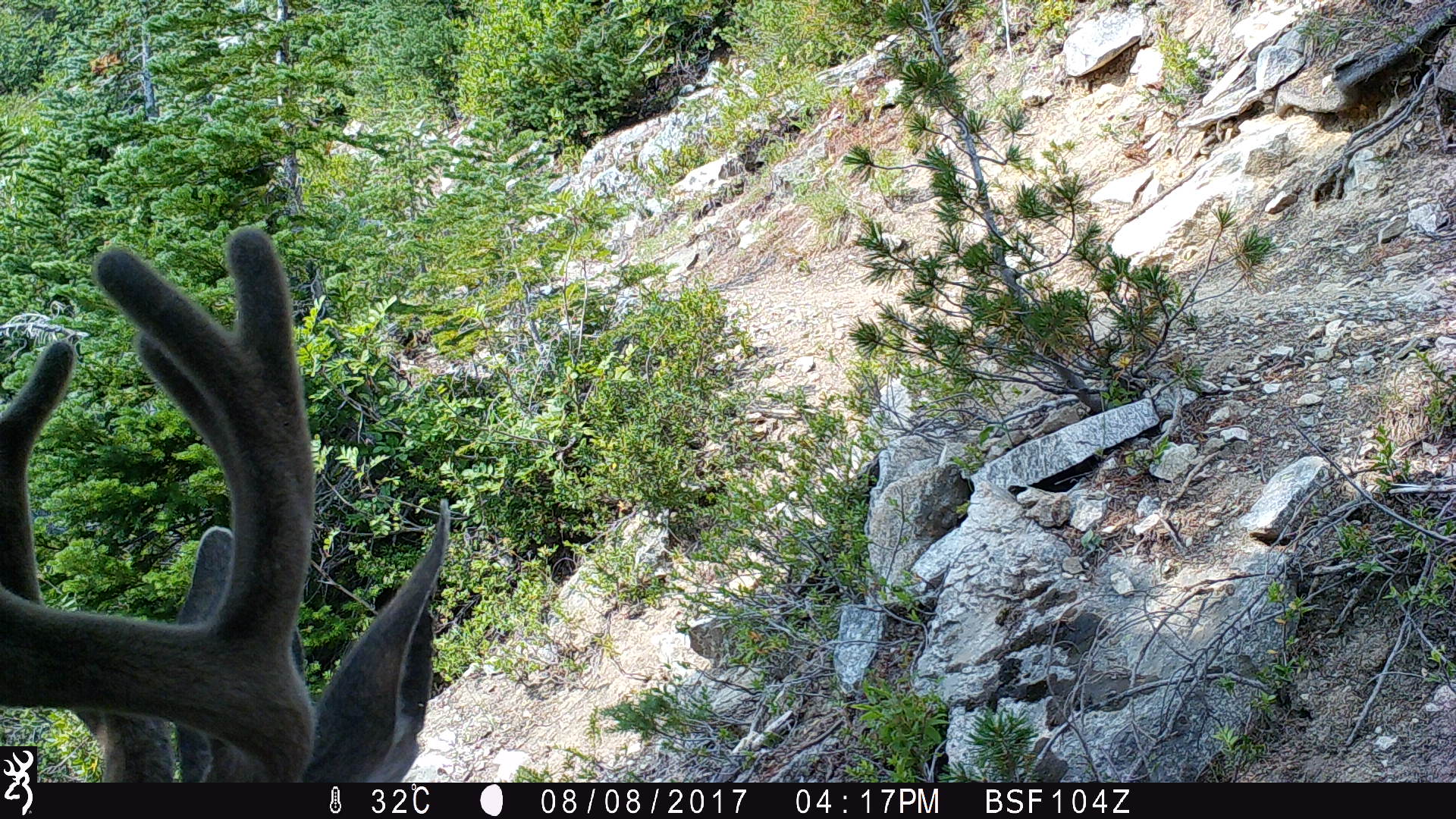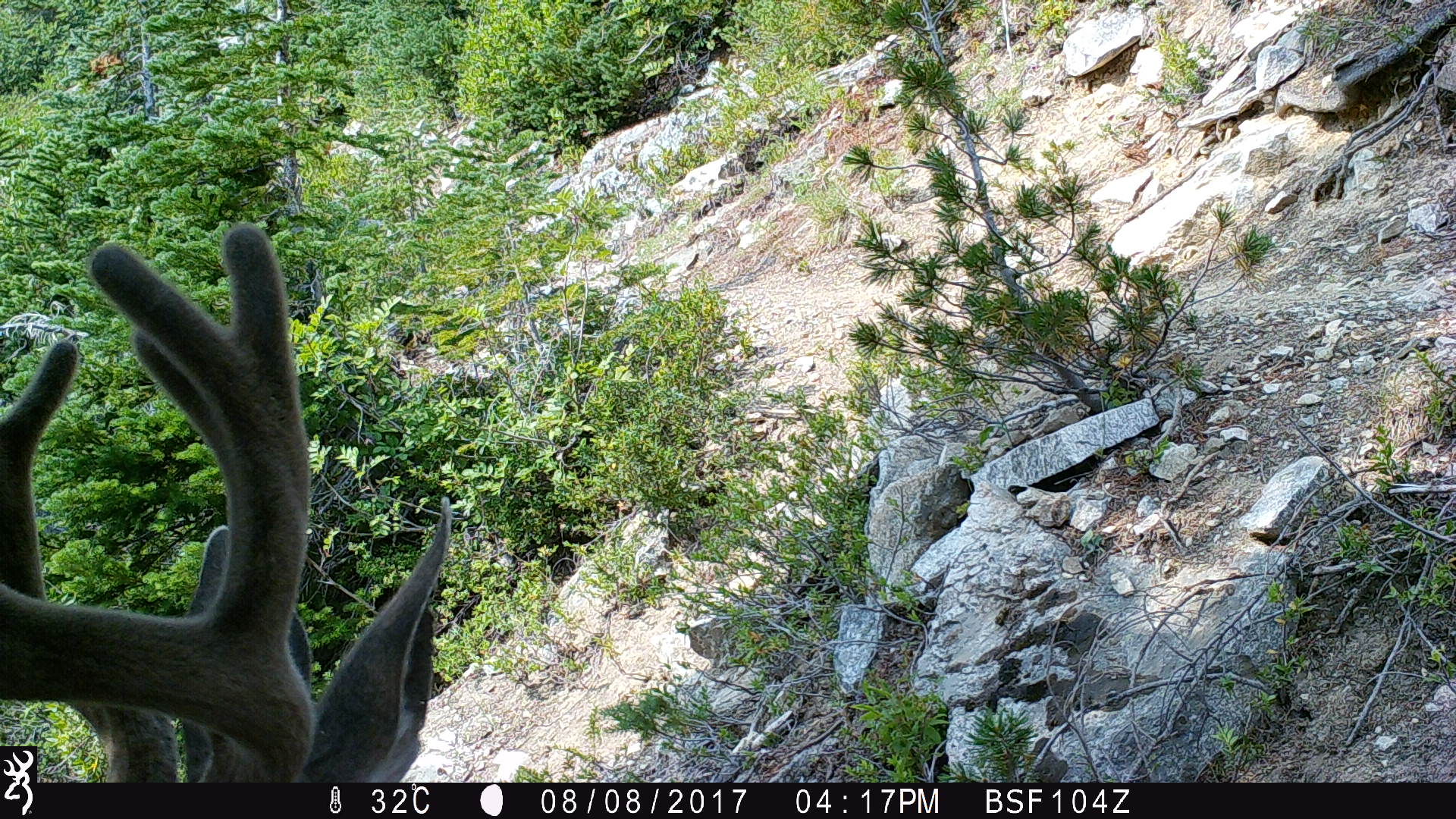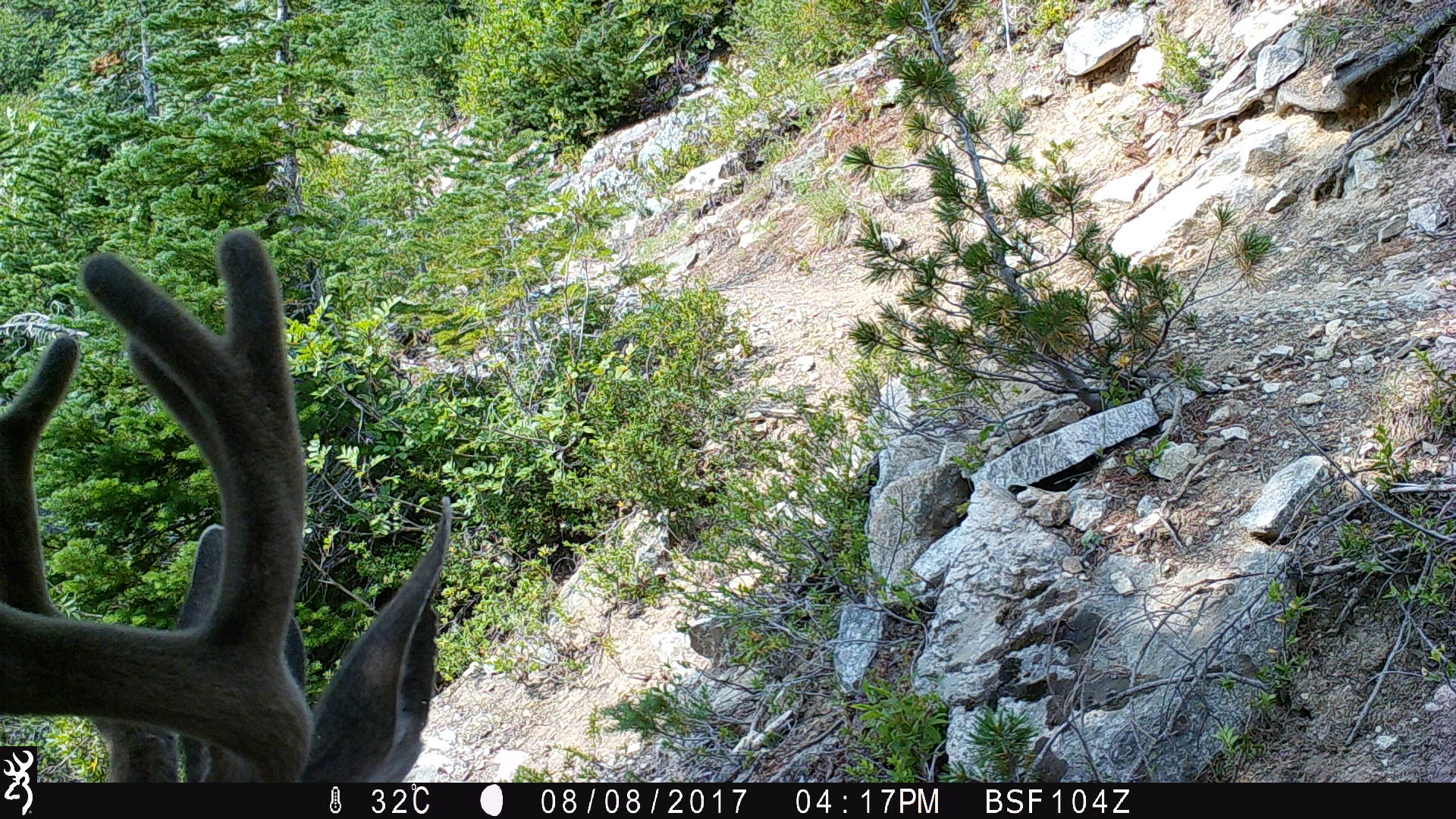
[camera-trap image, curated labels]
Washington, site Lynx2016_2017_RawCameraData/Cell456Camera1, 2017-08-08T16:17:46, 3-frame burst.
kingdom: Animalia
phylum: Chordata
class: Mammalia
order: Artiodactyla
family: Cervidae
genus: Odocoileus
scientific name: Odocoileus hemionus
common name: mule deer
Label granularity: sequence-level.